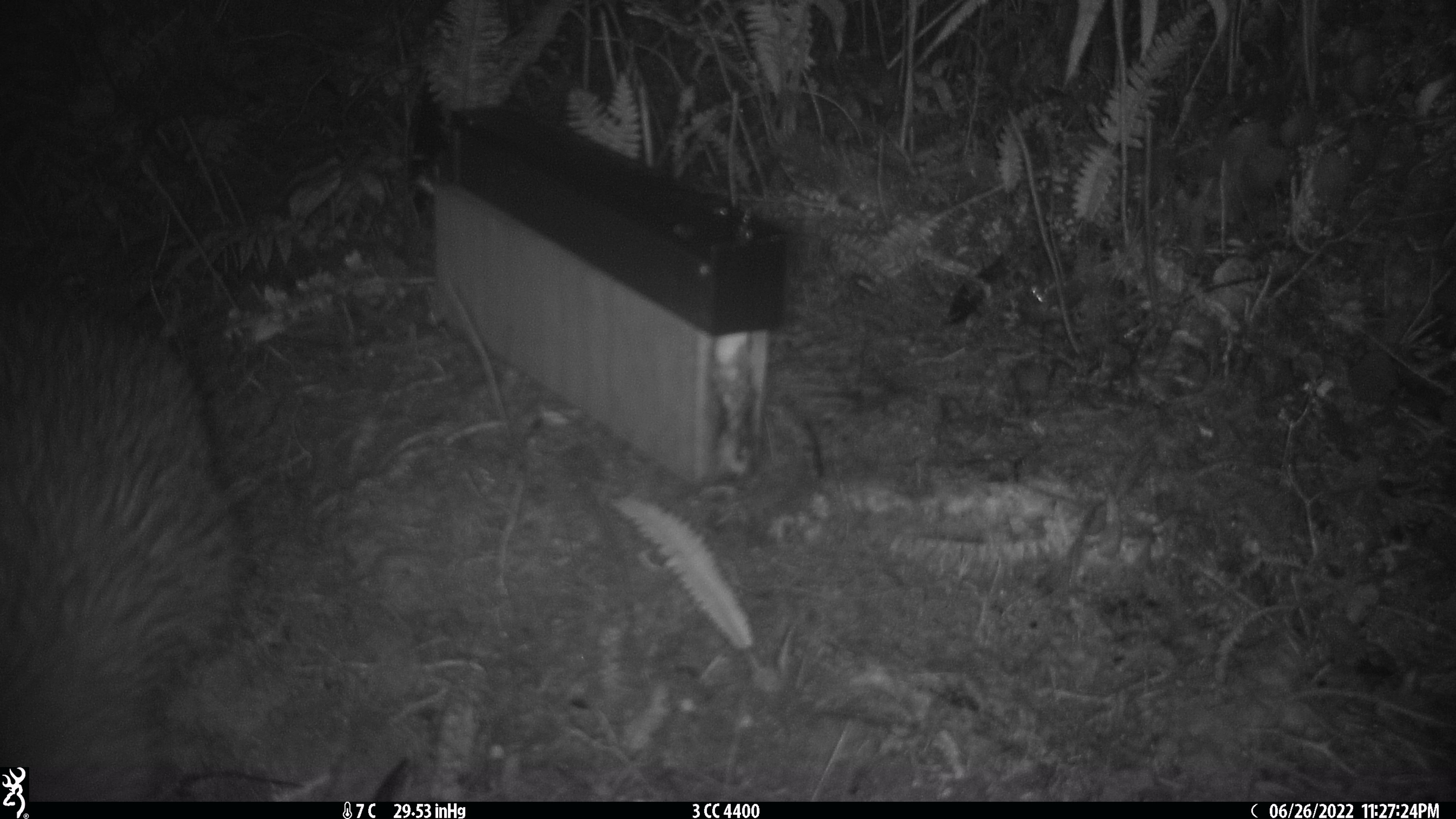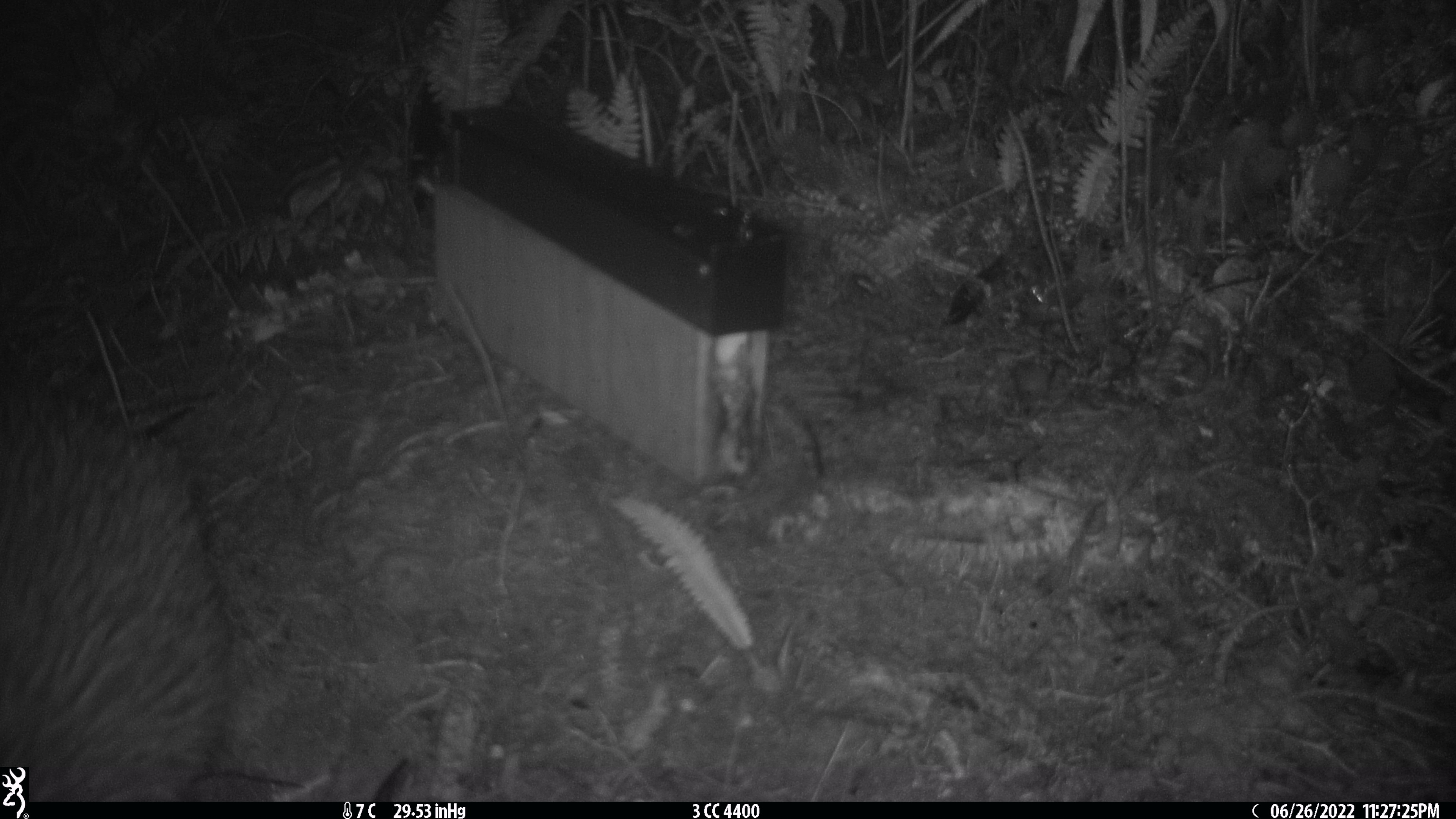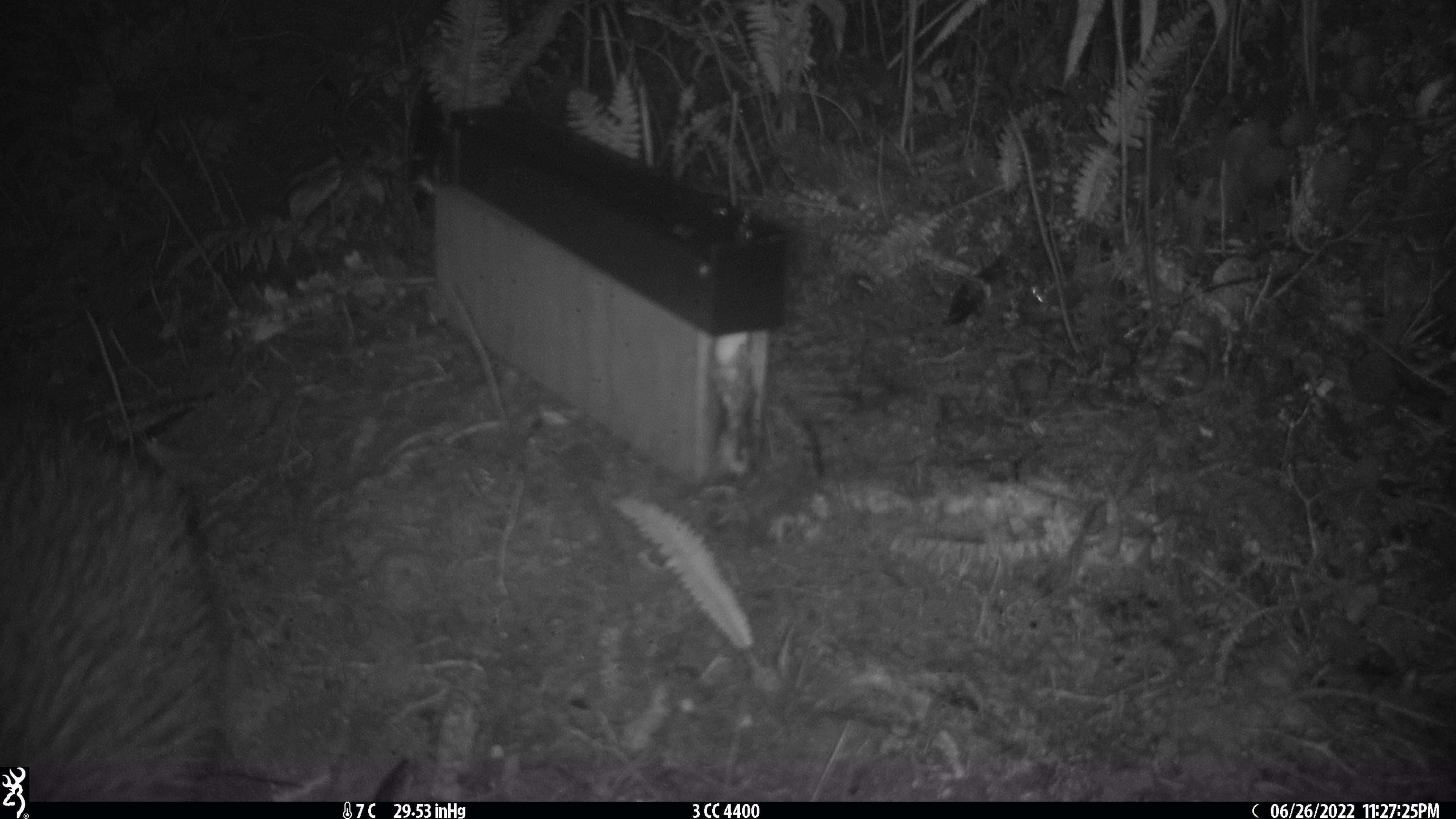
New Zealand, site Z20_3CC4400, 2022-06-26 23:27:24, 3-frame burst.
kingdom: Animalia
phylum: Chordata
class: Aves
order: Apterygiformes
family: Apterygidae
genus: Apteryx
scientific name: Apteryx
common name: kiwi